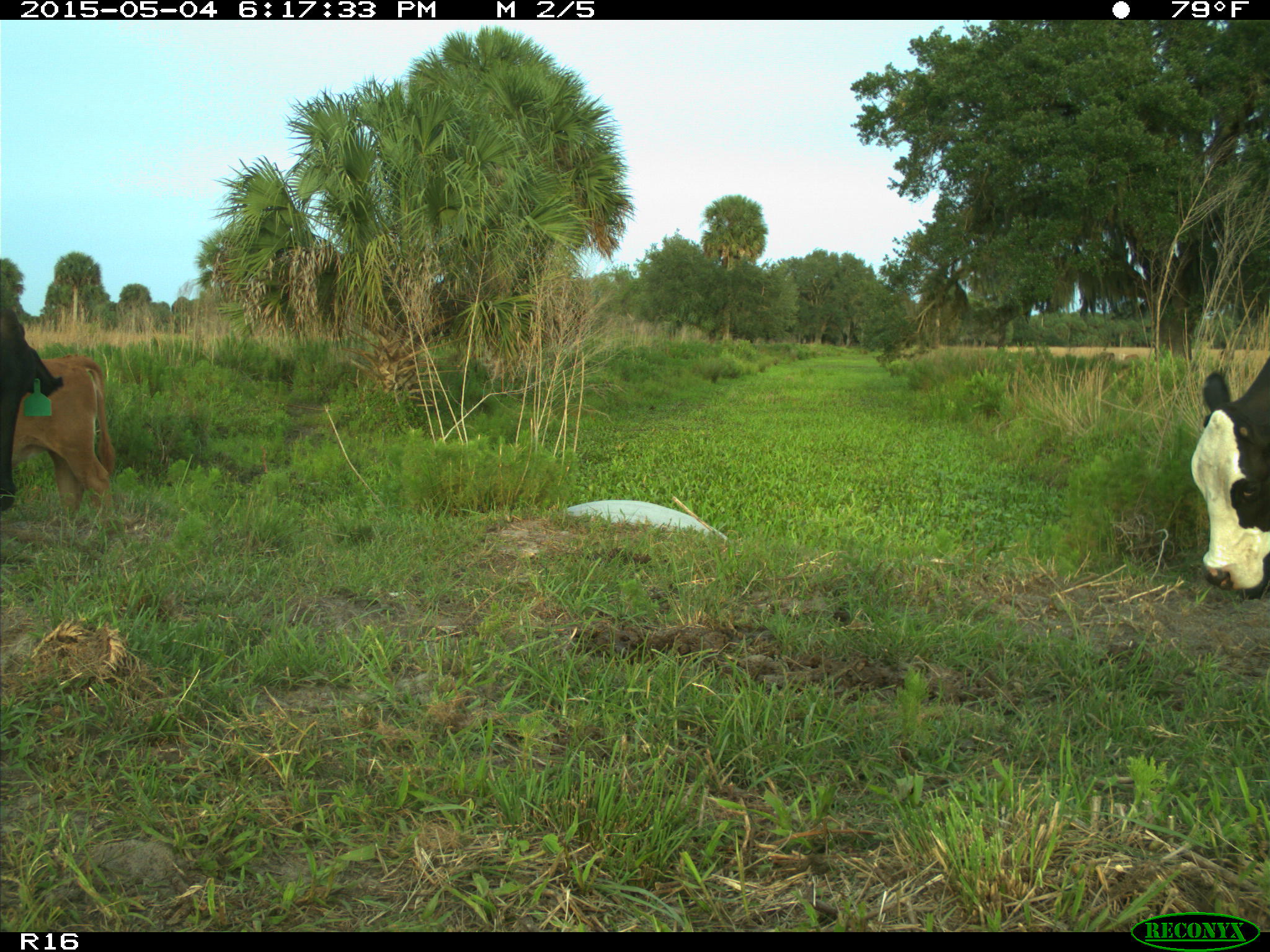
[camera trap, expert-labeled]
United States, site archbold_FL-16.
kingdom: Animalia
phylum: Chordata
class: Mammalia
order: Artiodactyla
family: Bovidae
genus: Bos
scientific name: Bos taurus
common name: domestic cow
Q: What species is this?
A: Bos taurus (domestic cow).